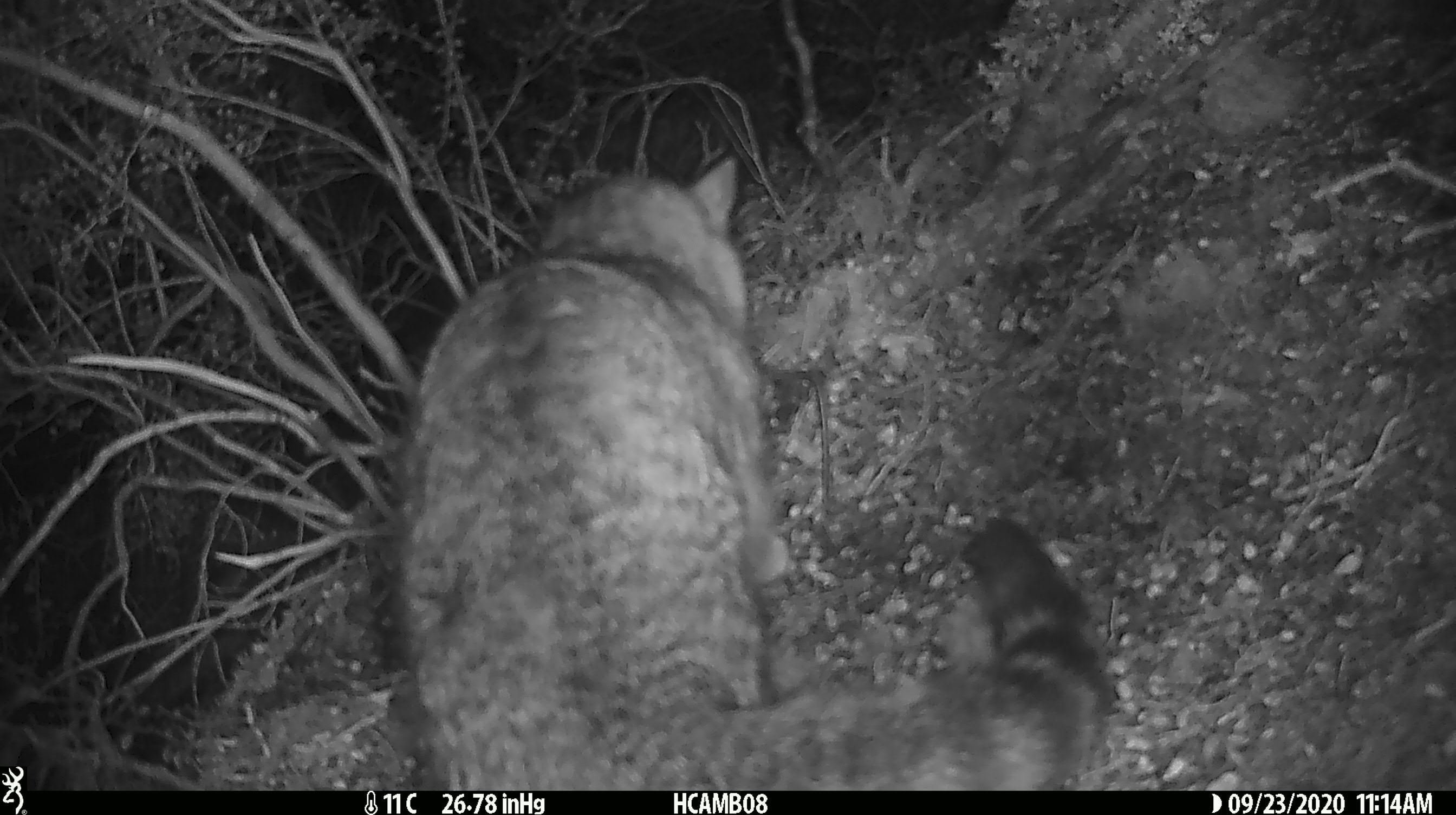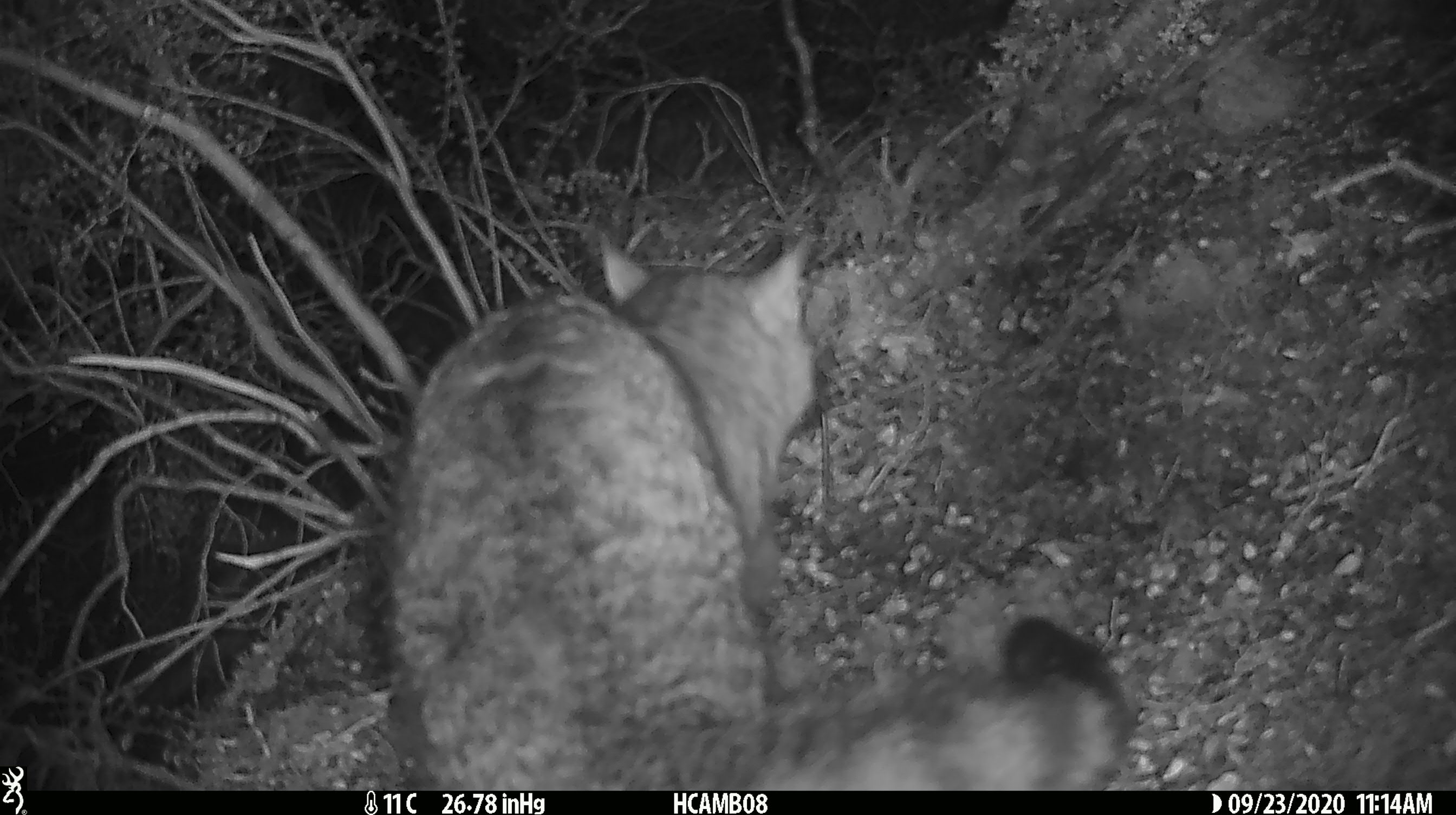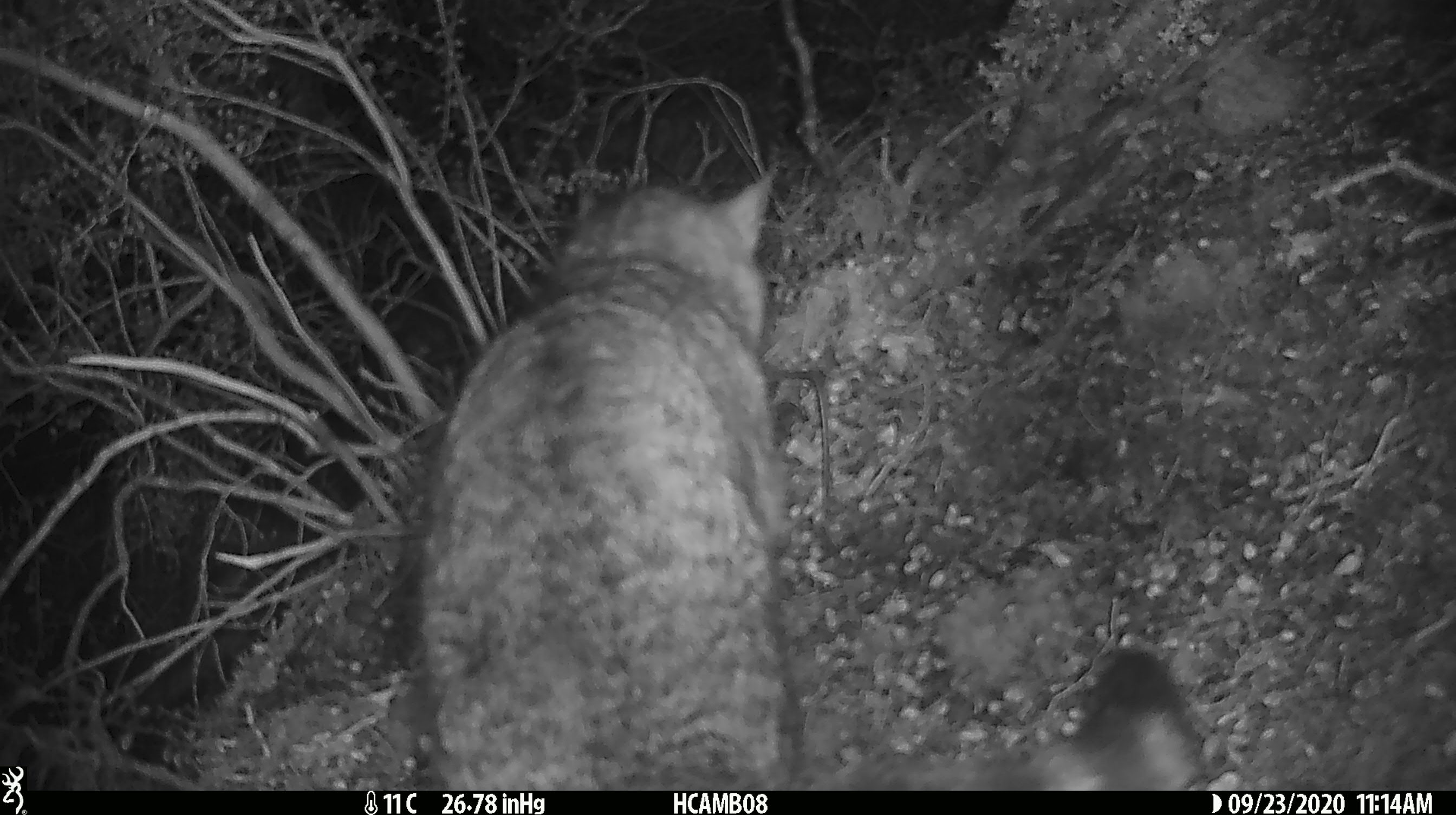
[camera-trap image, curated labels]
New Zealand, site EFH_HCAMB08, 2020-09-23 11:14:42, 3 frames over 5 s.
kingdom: Animalia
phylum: Chordata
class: Mammalia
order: Carnivora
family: Felidae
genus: Felis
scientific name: Felis catus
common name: domestic cat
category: cat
Cat (domestic cat) (Felis catus).